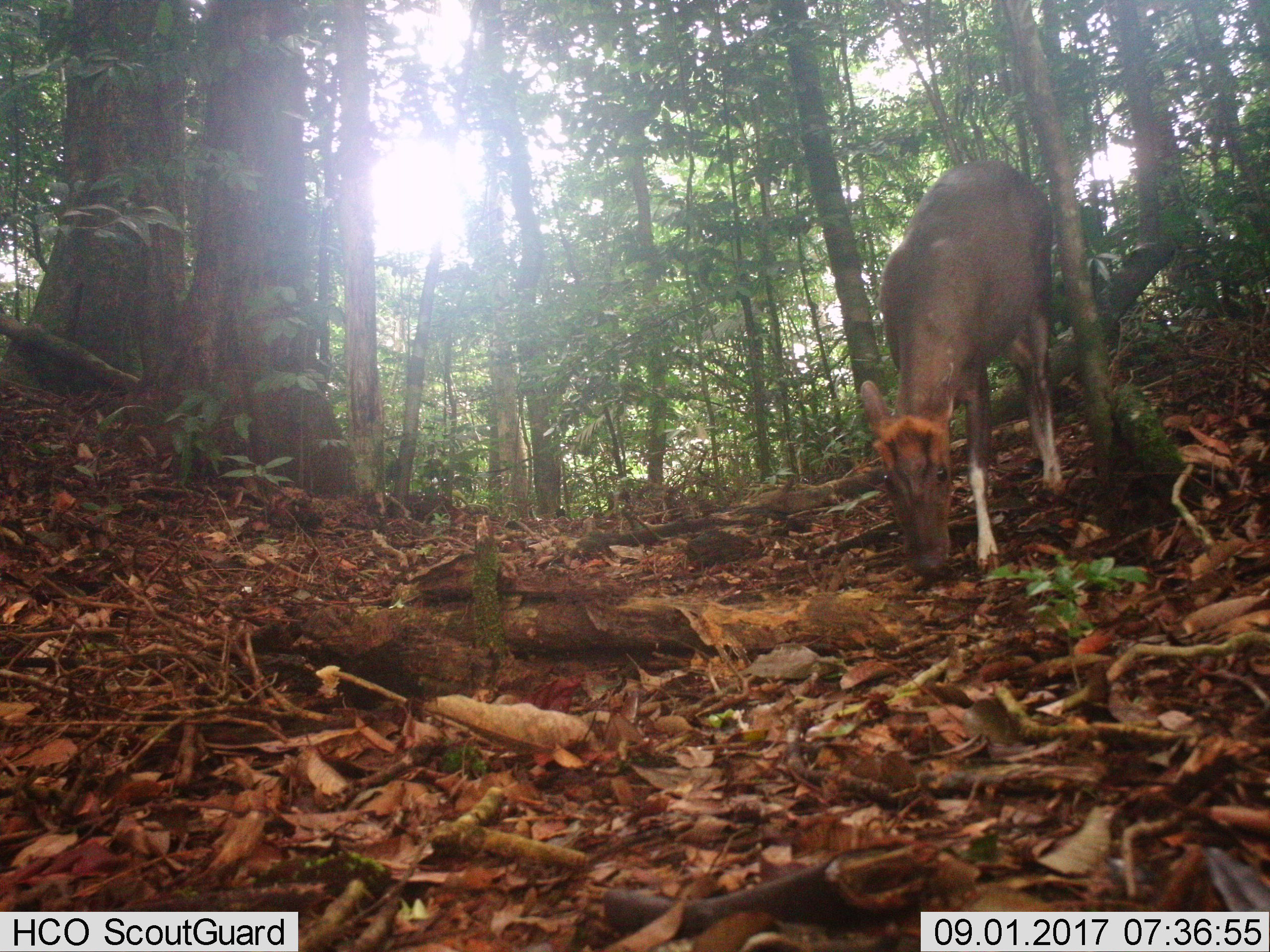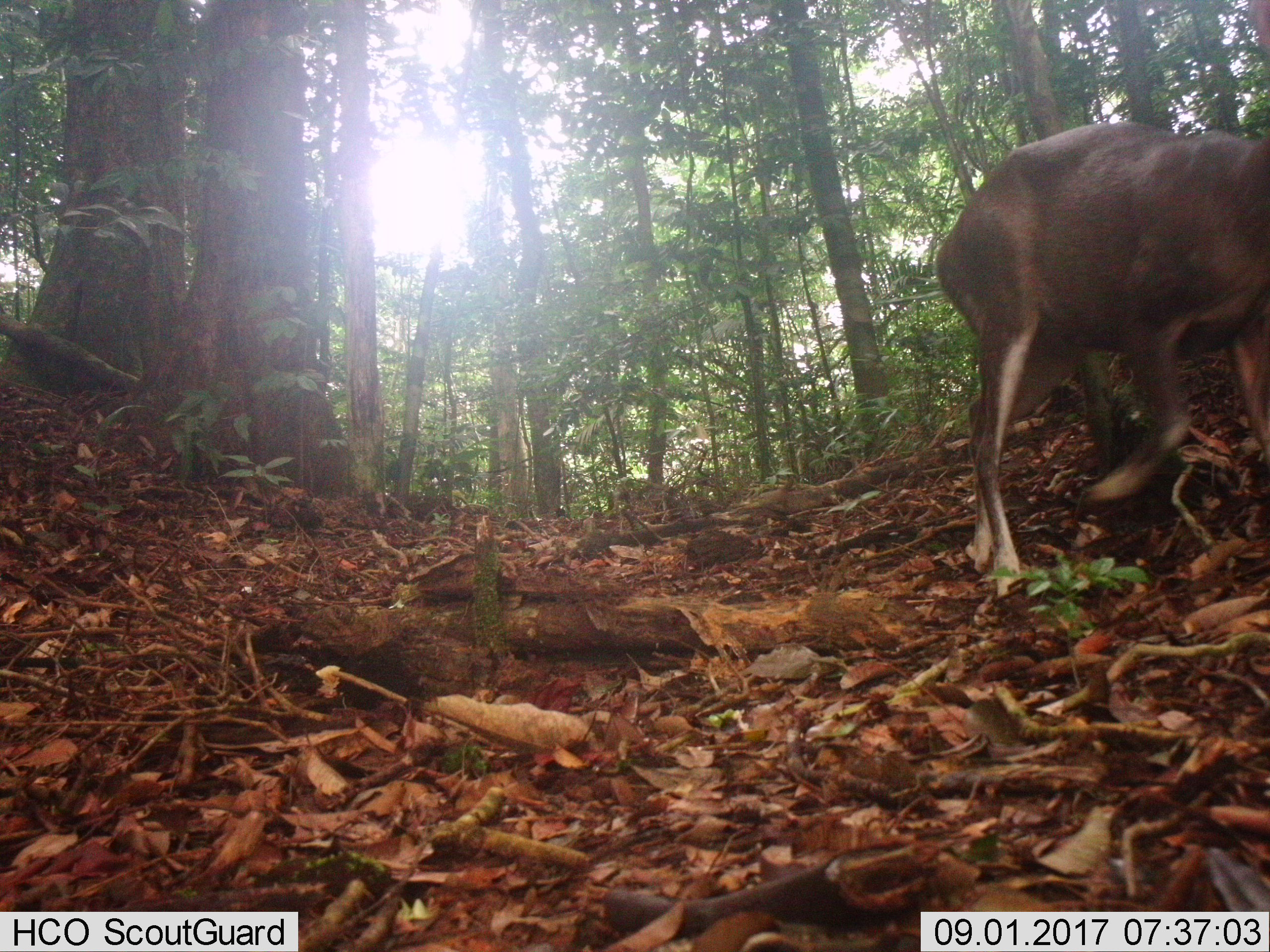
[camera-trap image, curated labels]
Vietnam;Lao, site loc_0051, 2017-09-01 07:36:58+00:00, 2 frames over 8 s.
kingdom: Animalia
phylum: Chordata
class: Mammalia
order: Artiodactyla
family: Cervidae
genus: Muntiacus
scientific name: Muntiacus rooseveltorum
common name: roosevelt's muntjac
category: roosevelts muntjac group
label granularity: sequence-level